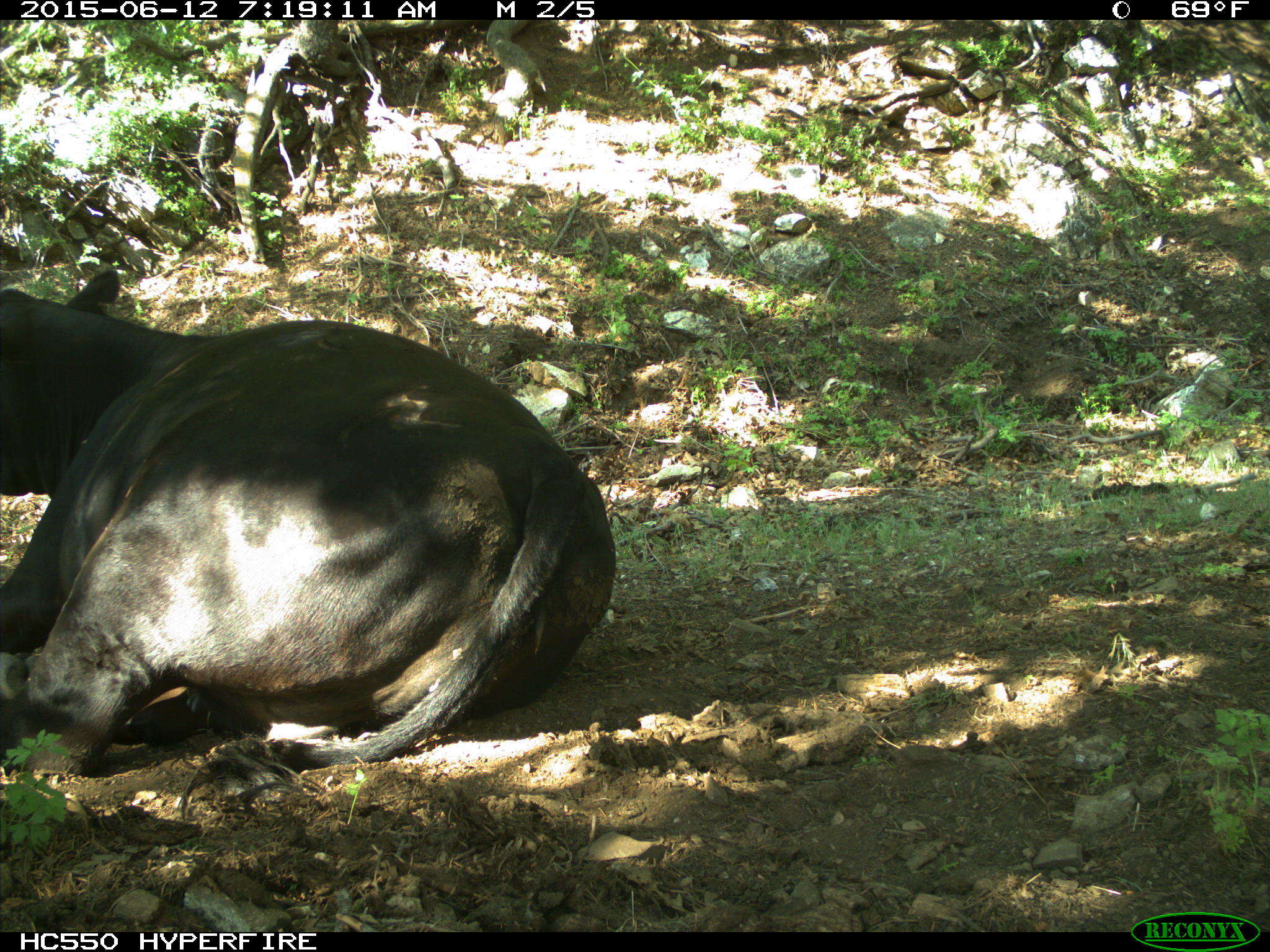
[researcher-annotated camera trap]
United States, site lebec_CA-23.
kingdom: Animalia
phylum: Chordata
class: Mammalia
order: Artiodactyla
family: Bovidae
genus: Bos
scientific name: Bos taurus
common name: domestic cow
Bos taurus (domestic cow).